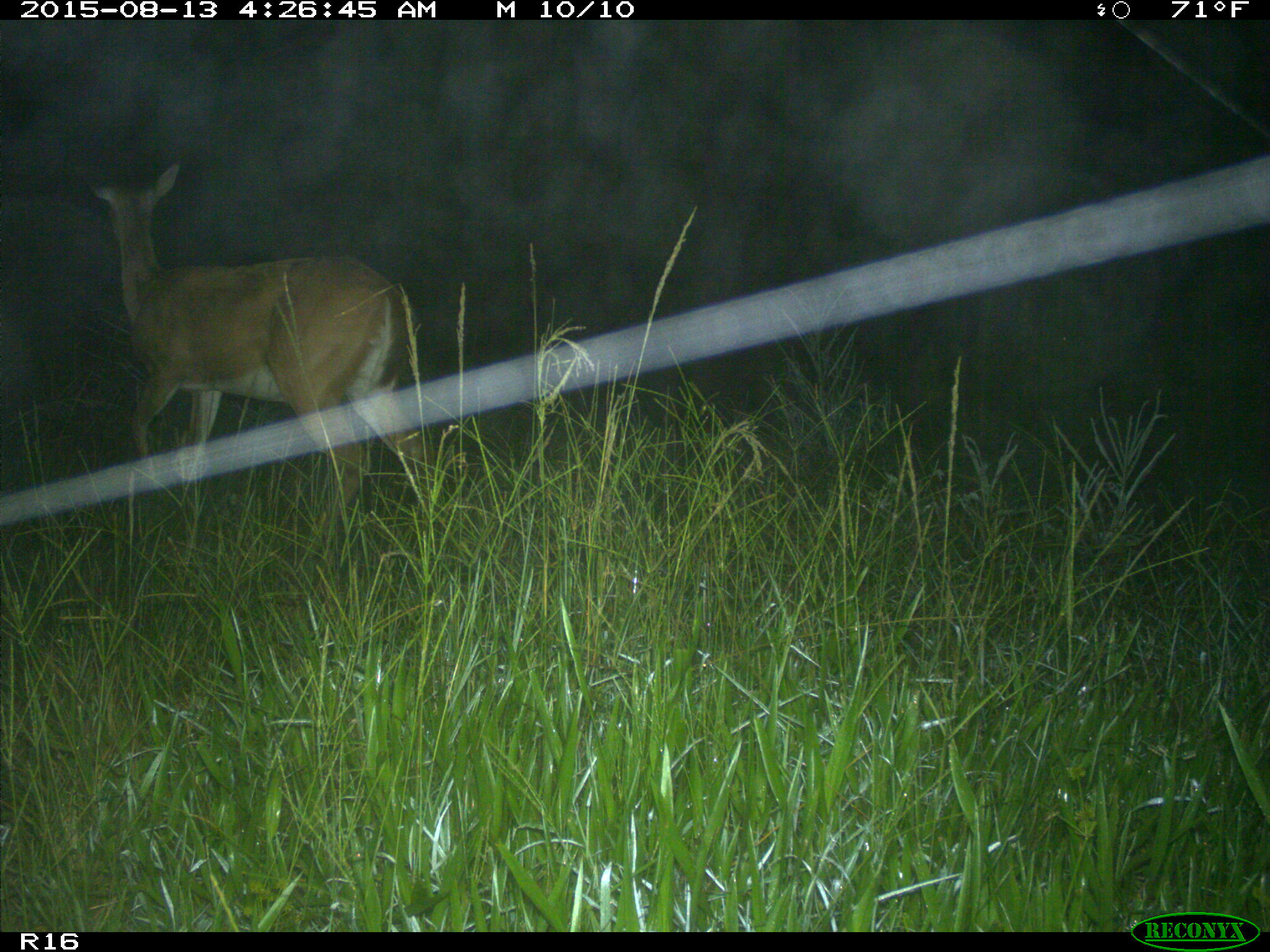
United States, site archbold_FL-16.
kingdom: Animalia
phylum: Chordata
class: Mammalia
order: Artiodactyla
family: Cervidae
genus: Odocoileus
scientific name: Odocoileus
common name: deer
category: unidentified deer